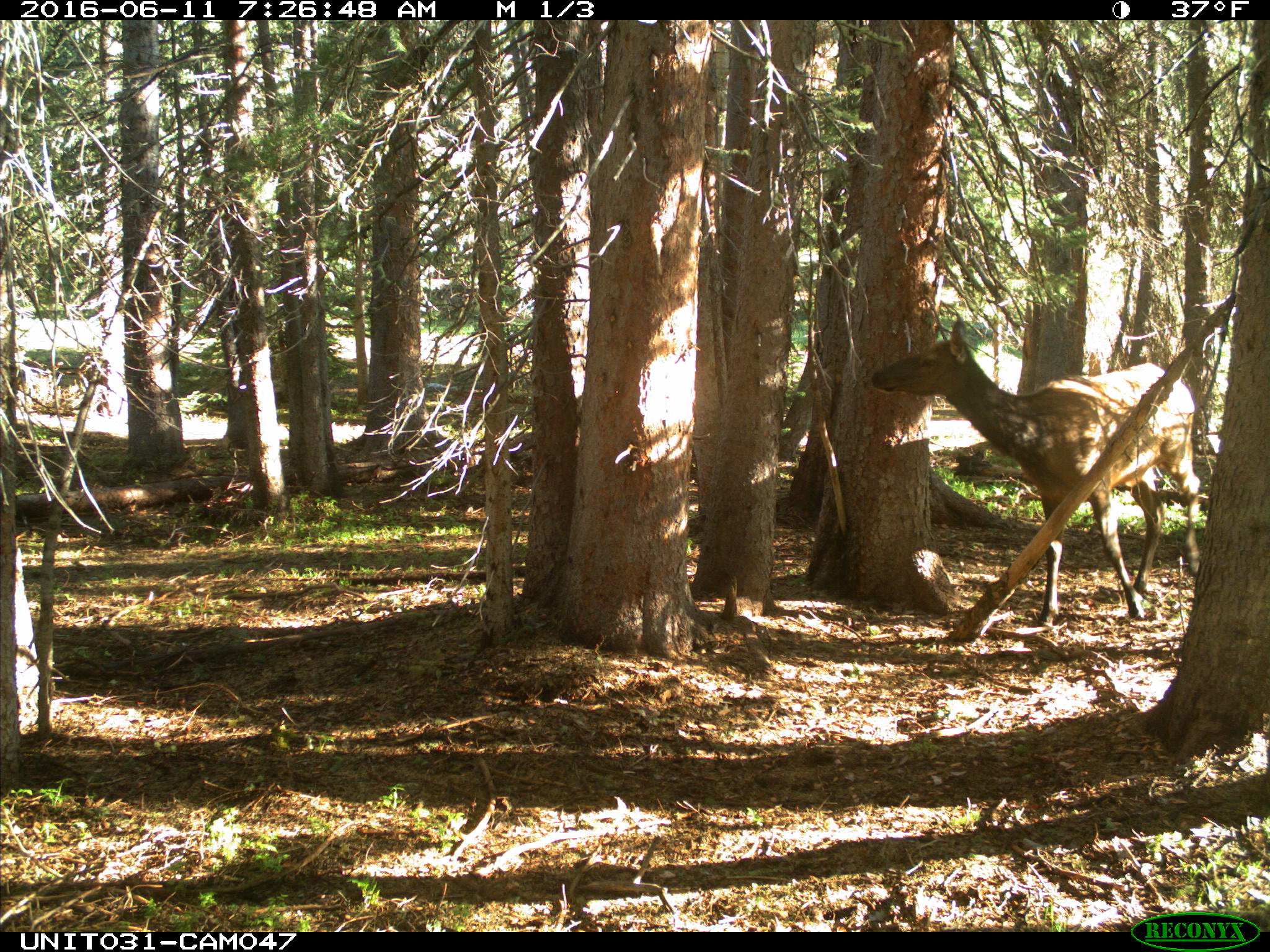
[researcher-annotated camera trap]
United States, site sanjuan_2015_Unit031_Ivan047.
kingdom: Animalia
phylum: Chordata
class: Mammalia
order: Artiodactyla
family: Cervidae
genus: Cervus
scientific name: Cervus elaphus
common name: red deer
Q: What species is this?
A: Cervus elaphus (red deer).